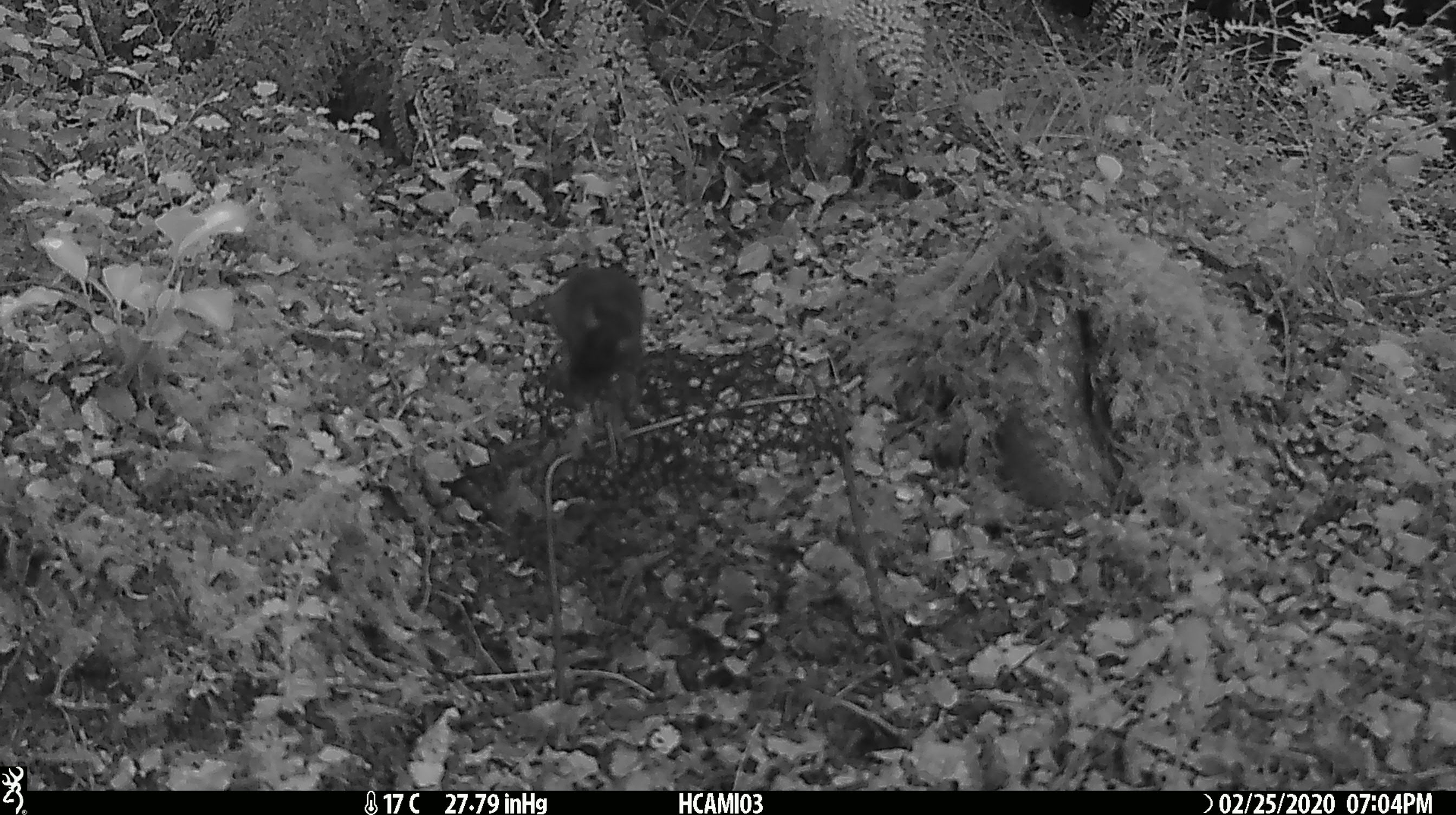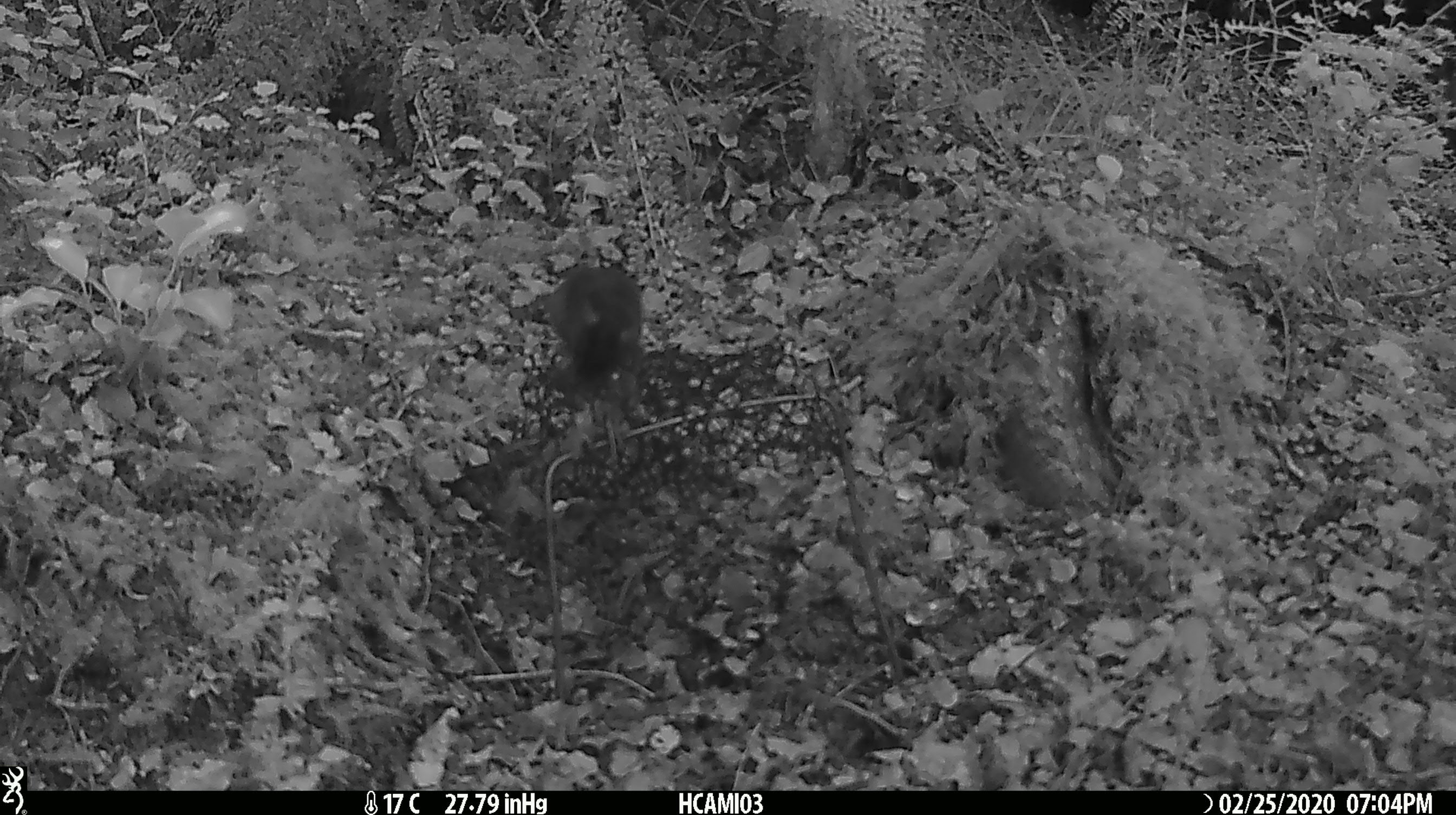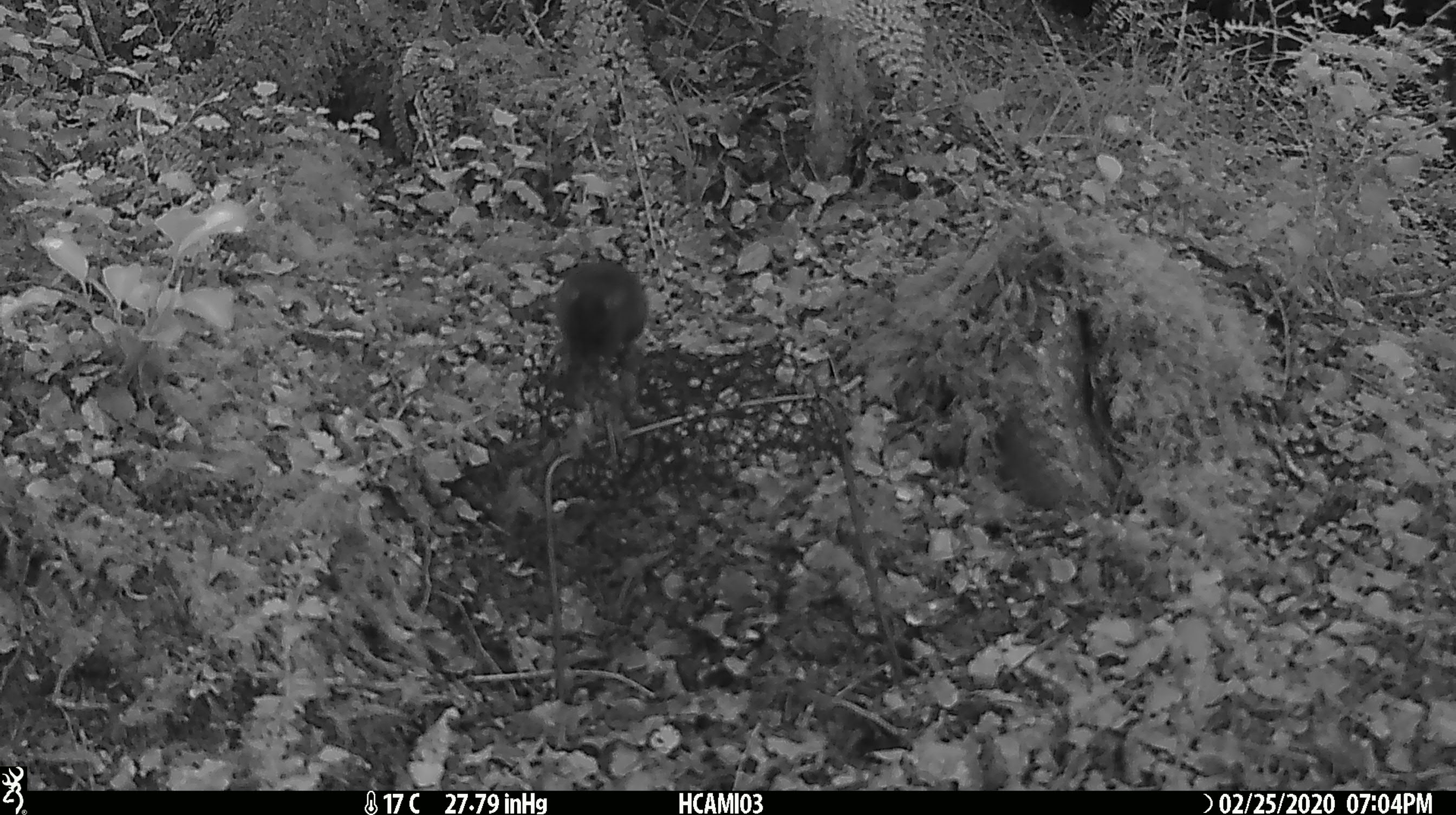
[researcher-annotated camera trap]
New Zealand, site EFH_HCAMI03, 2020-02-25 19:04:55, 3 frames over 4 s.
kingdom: Animalia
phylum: Chordata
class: Mammalia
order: Rodentia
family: Muridae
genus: Mus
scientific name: Mus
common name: mouse